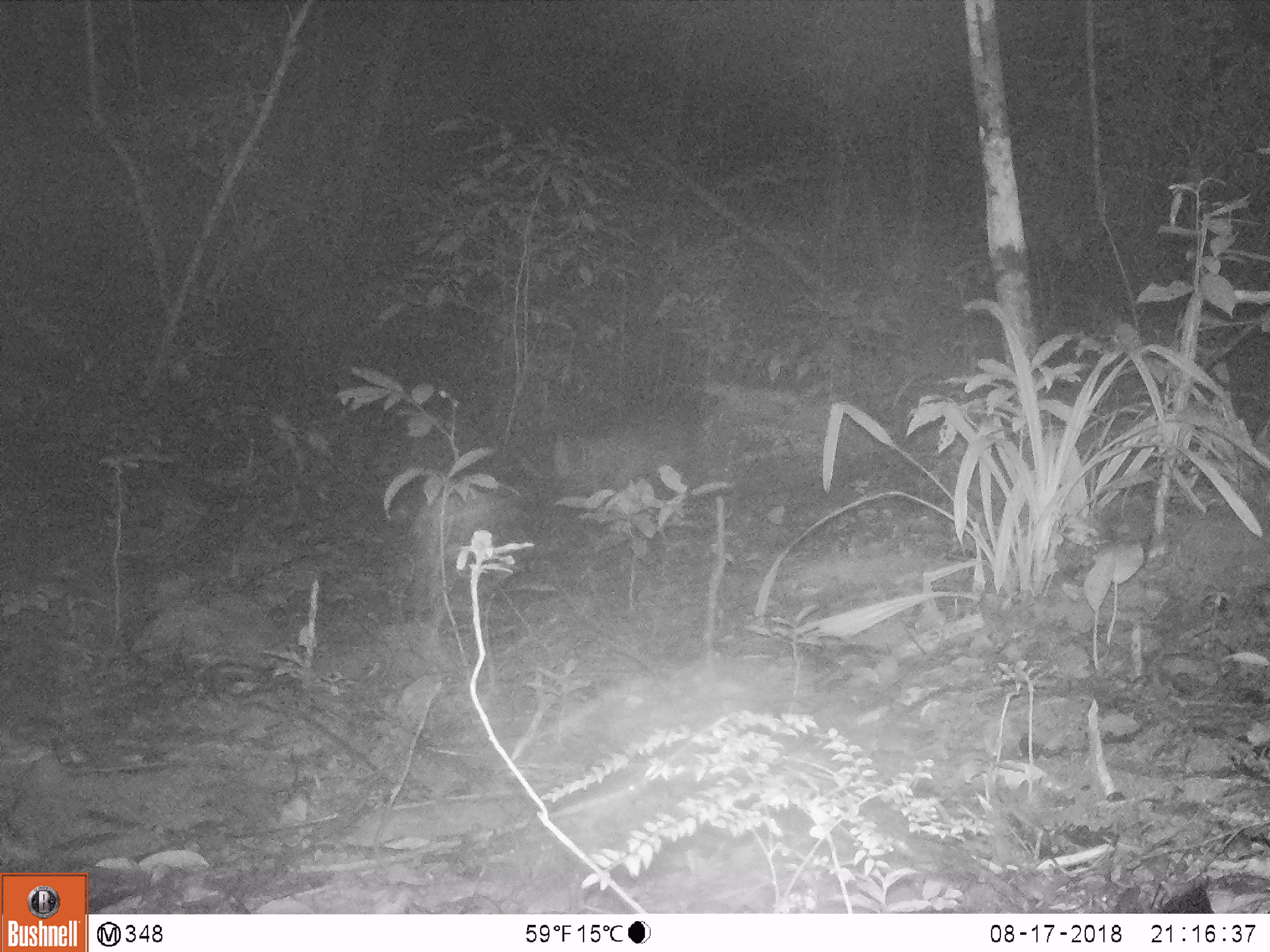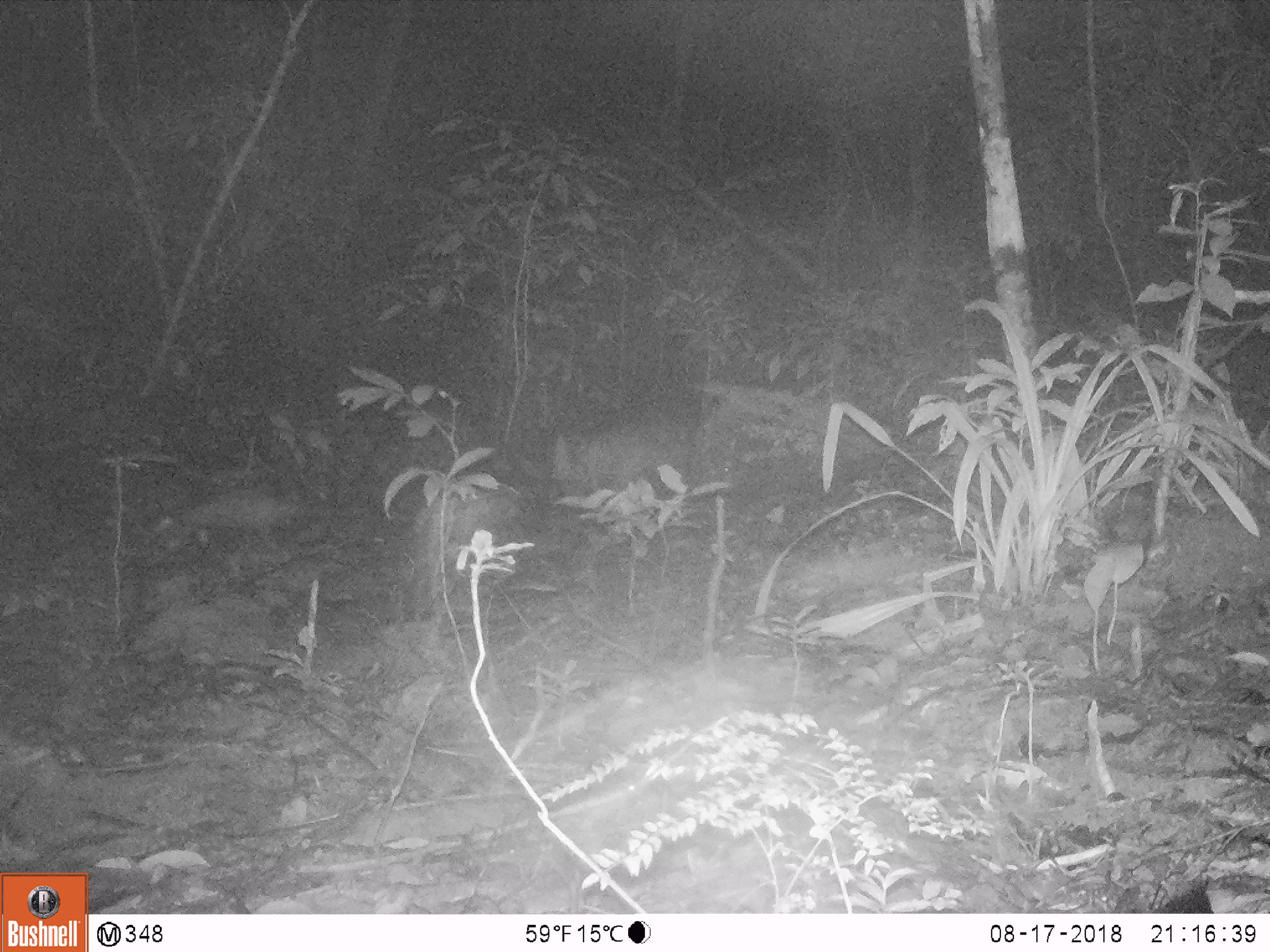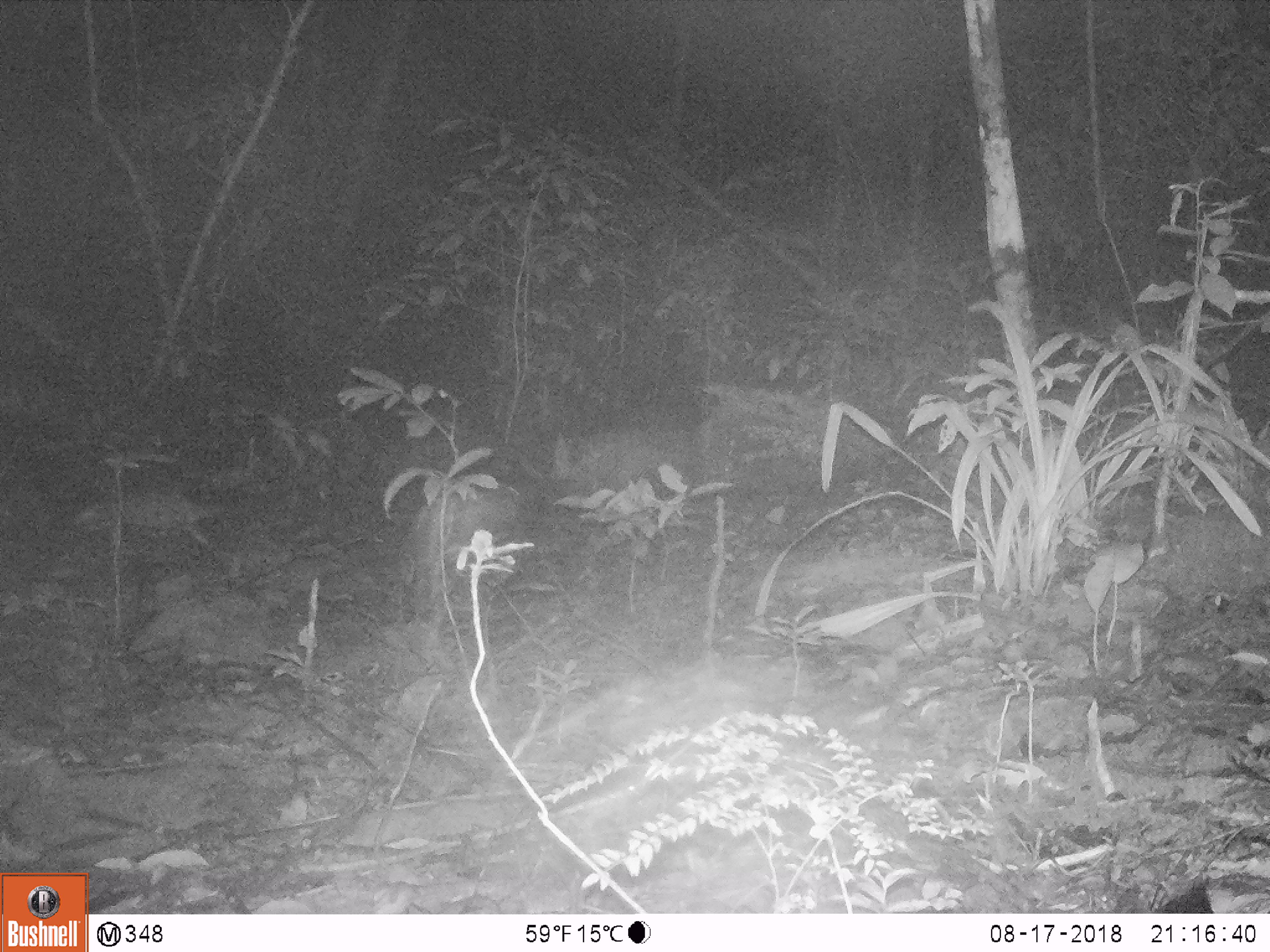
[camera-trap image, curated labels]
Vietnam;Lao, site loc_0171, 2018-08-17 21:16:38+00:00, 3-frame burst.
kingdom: Animalia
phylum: Chordata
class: Mammalia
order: Rodentia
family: Hystricidae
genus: Atherurus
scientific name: Atherurus macrourus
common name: asiatic brush-tailed porcupine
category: asiatic brush tailed porcupine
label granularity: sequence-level